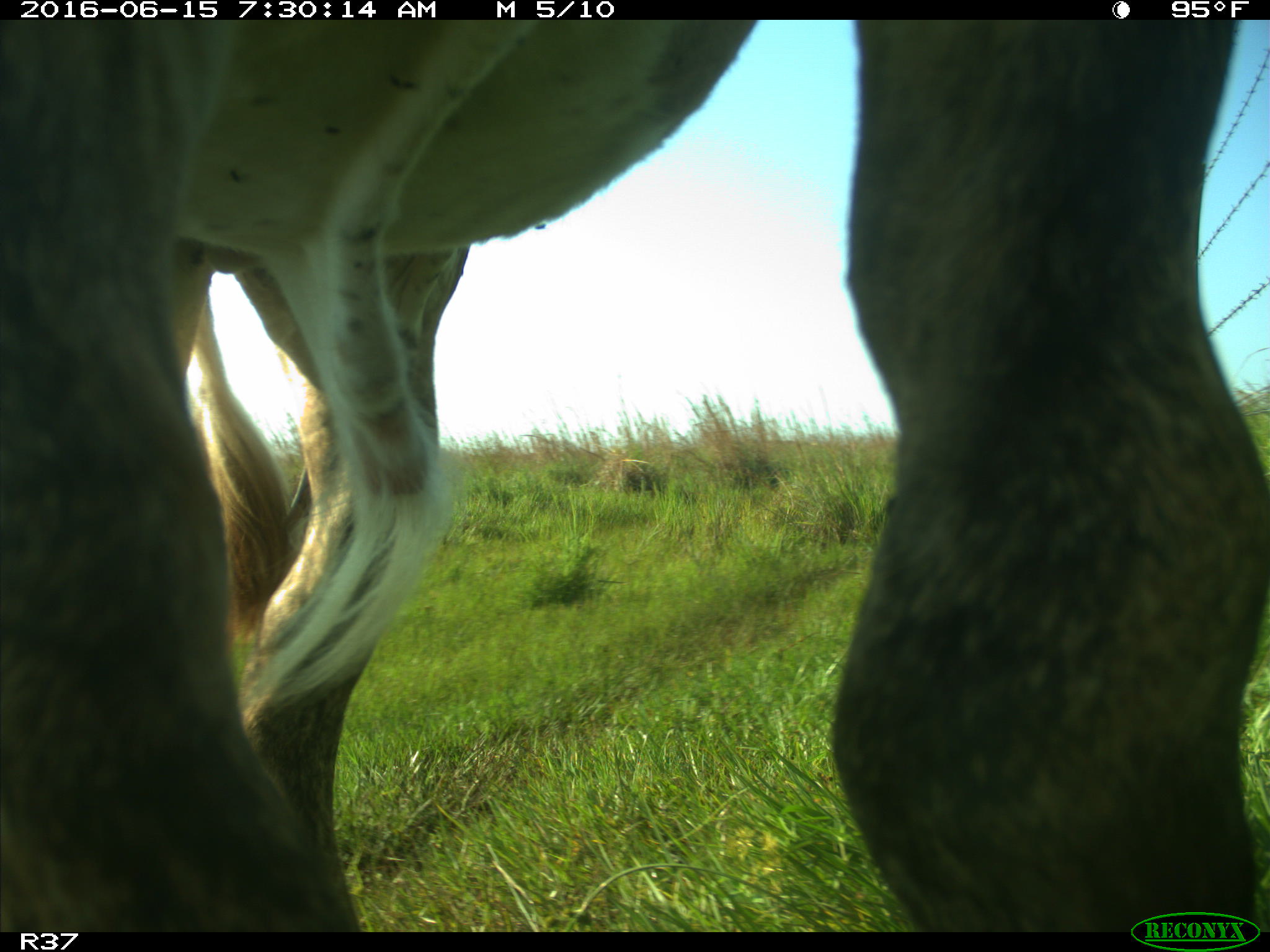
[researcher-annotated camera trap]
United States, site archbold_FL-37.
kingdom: Animalia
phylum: Chordata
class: Mammalia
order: Artiodactyla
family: Bovidae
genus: Bos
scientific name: Bos taurus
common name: domestic cow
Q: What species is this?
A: Bos taurus (domestic cow).